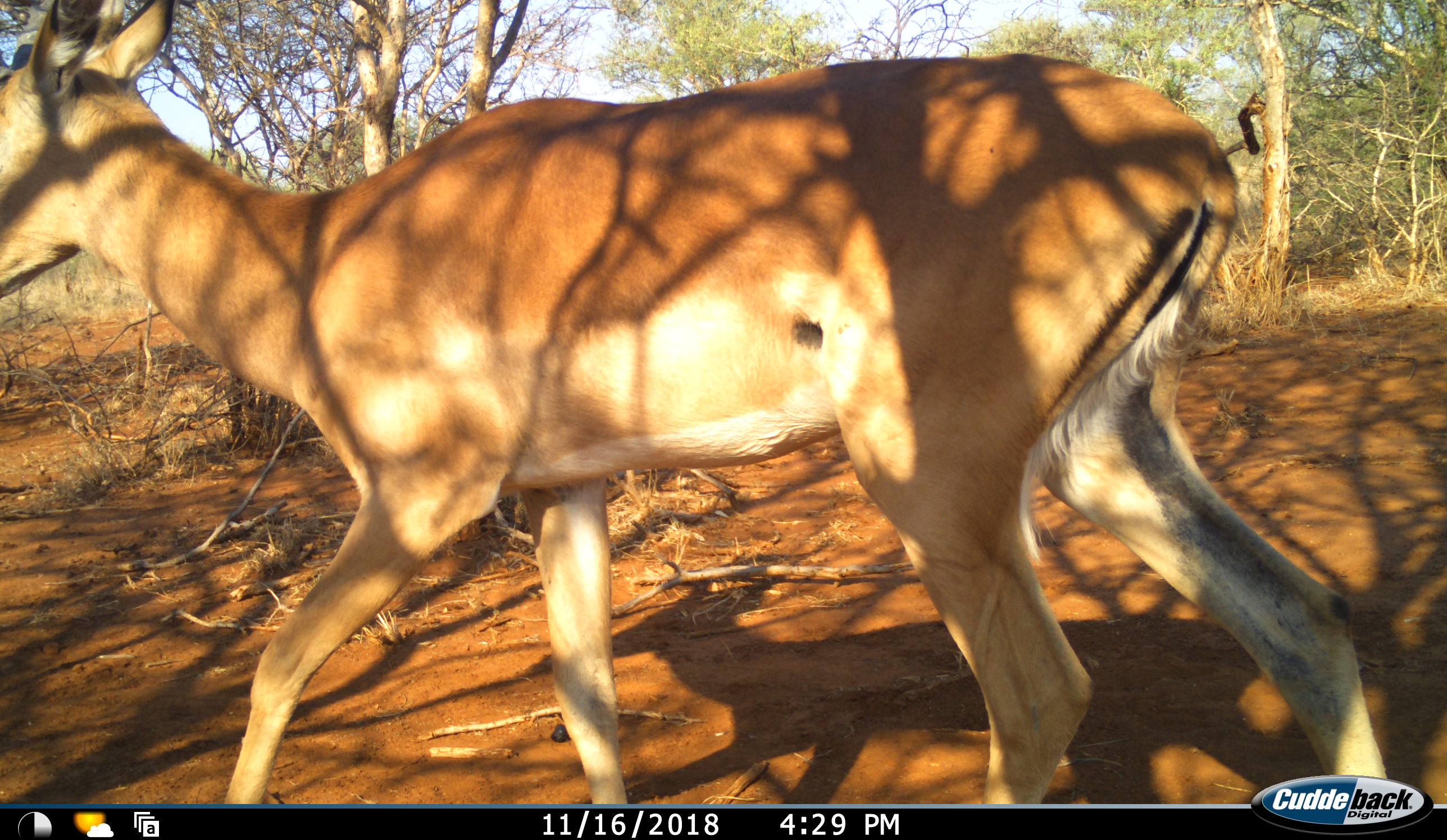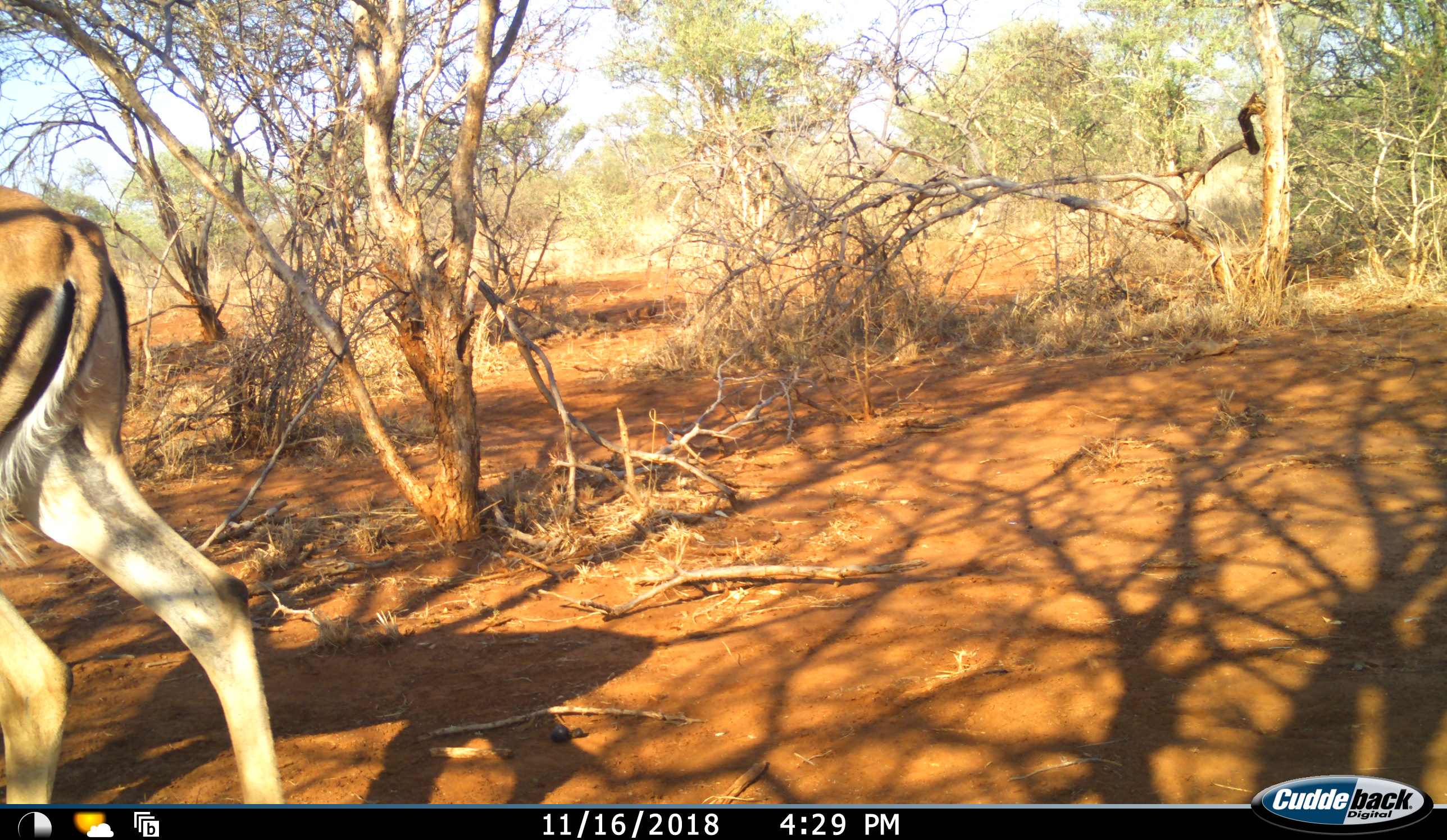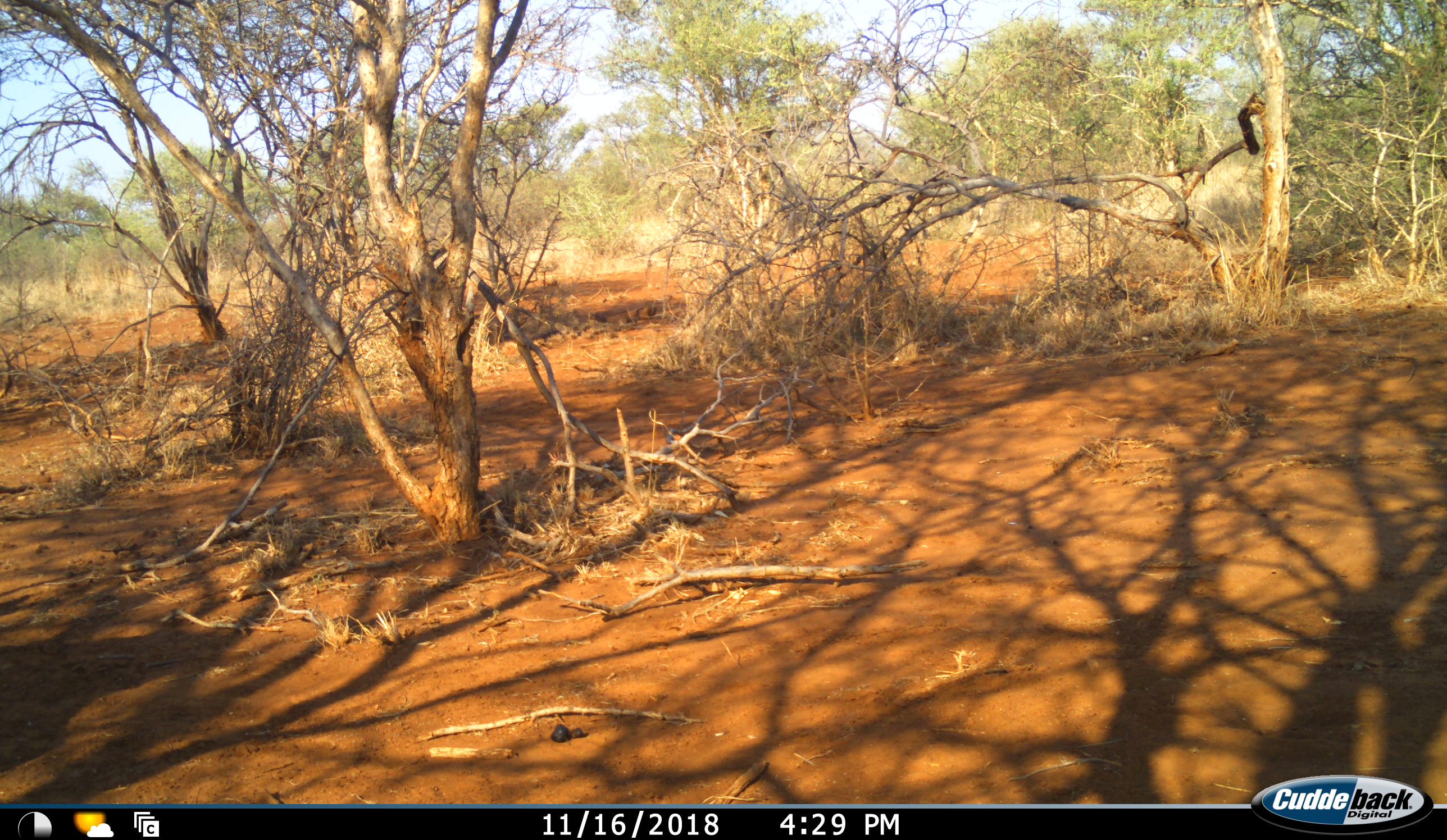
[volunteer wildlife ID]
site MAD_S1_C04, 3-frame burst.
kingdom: Animalia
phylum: Chordata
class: Mammalia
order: Artiodactyla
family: Bovidae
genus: Aepyceros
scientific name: Aepyceros melampus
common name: impala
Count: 1.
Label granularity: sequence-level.